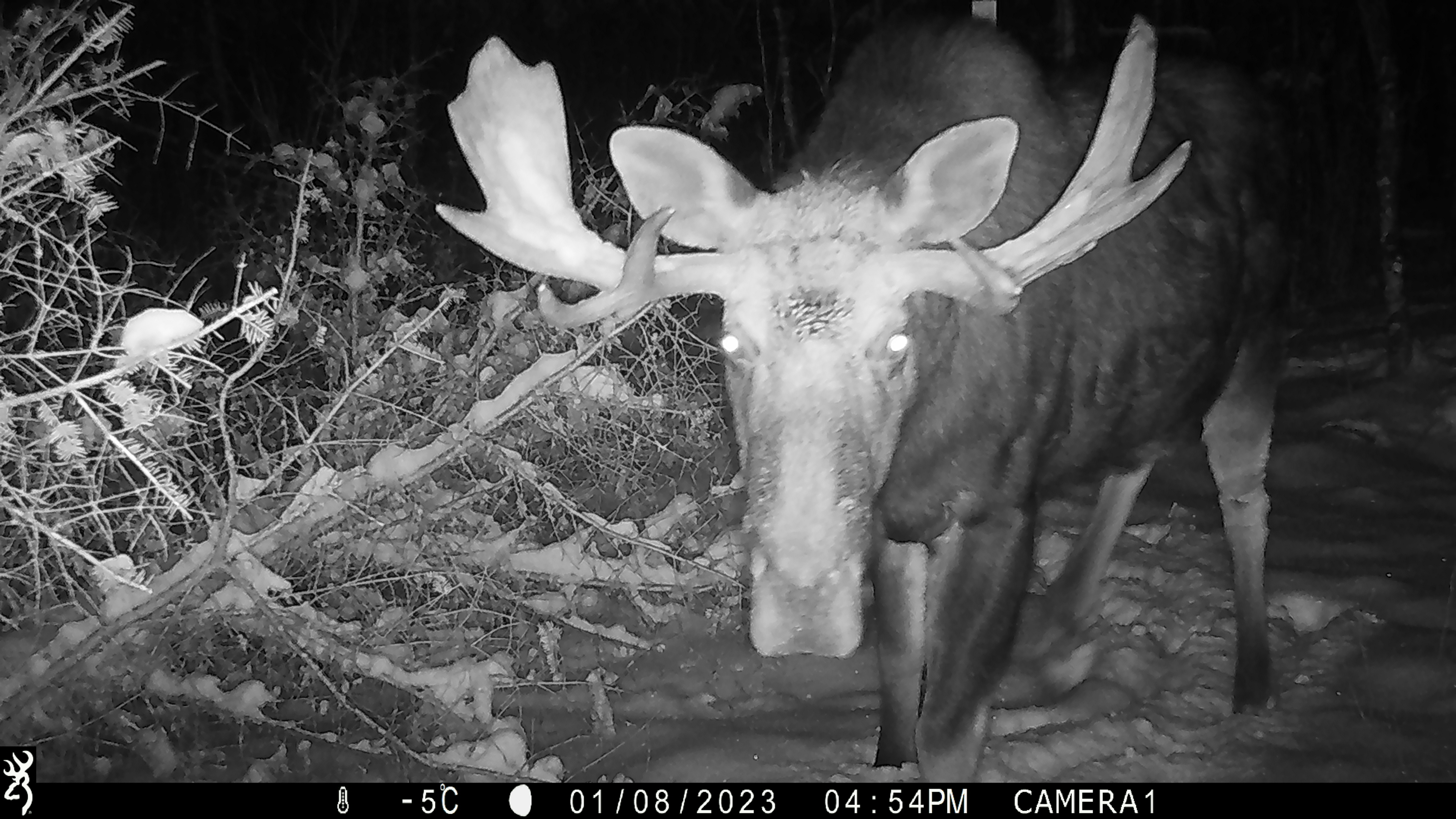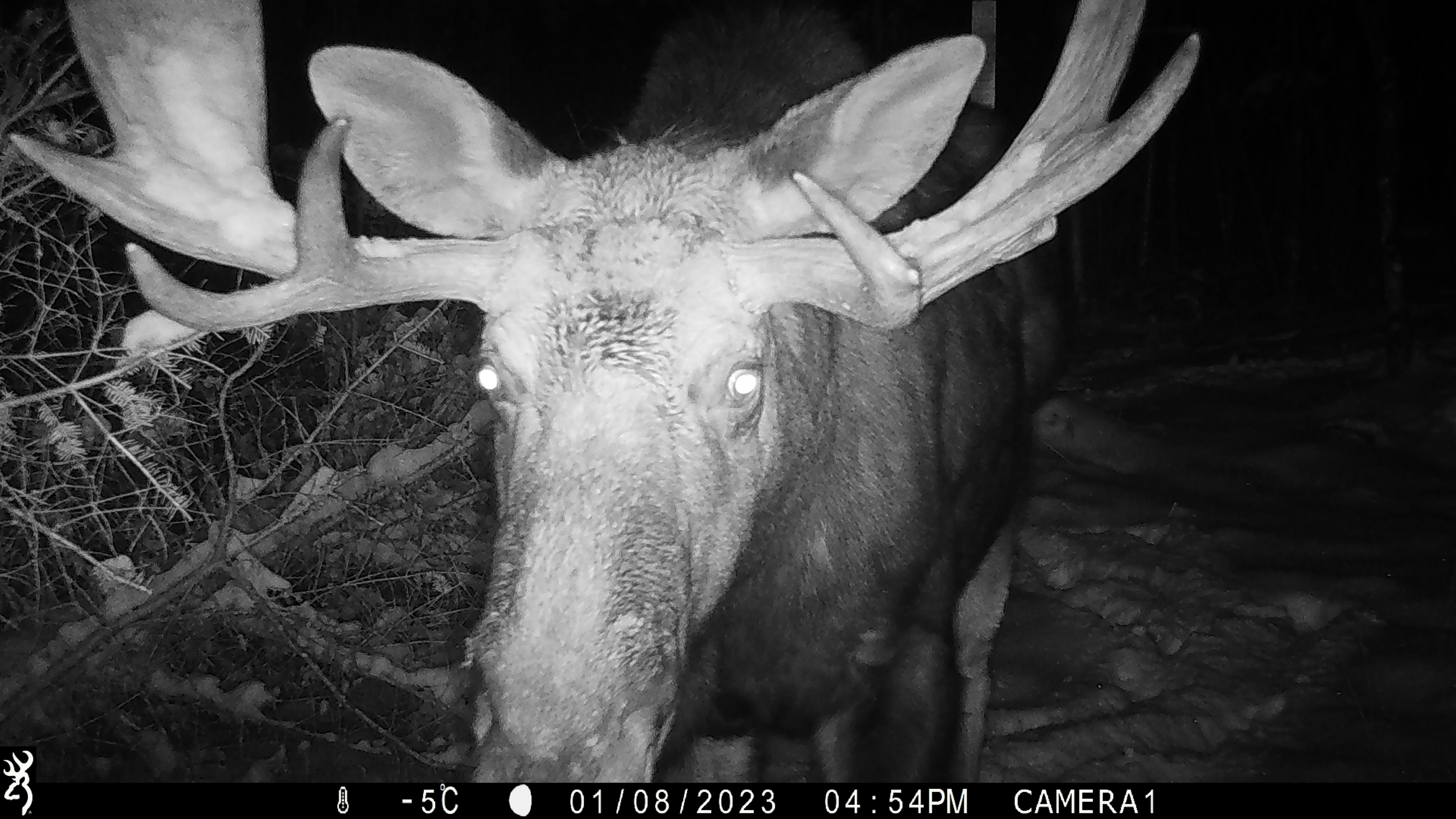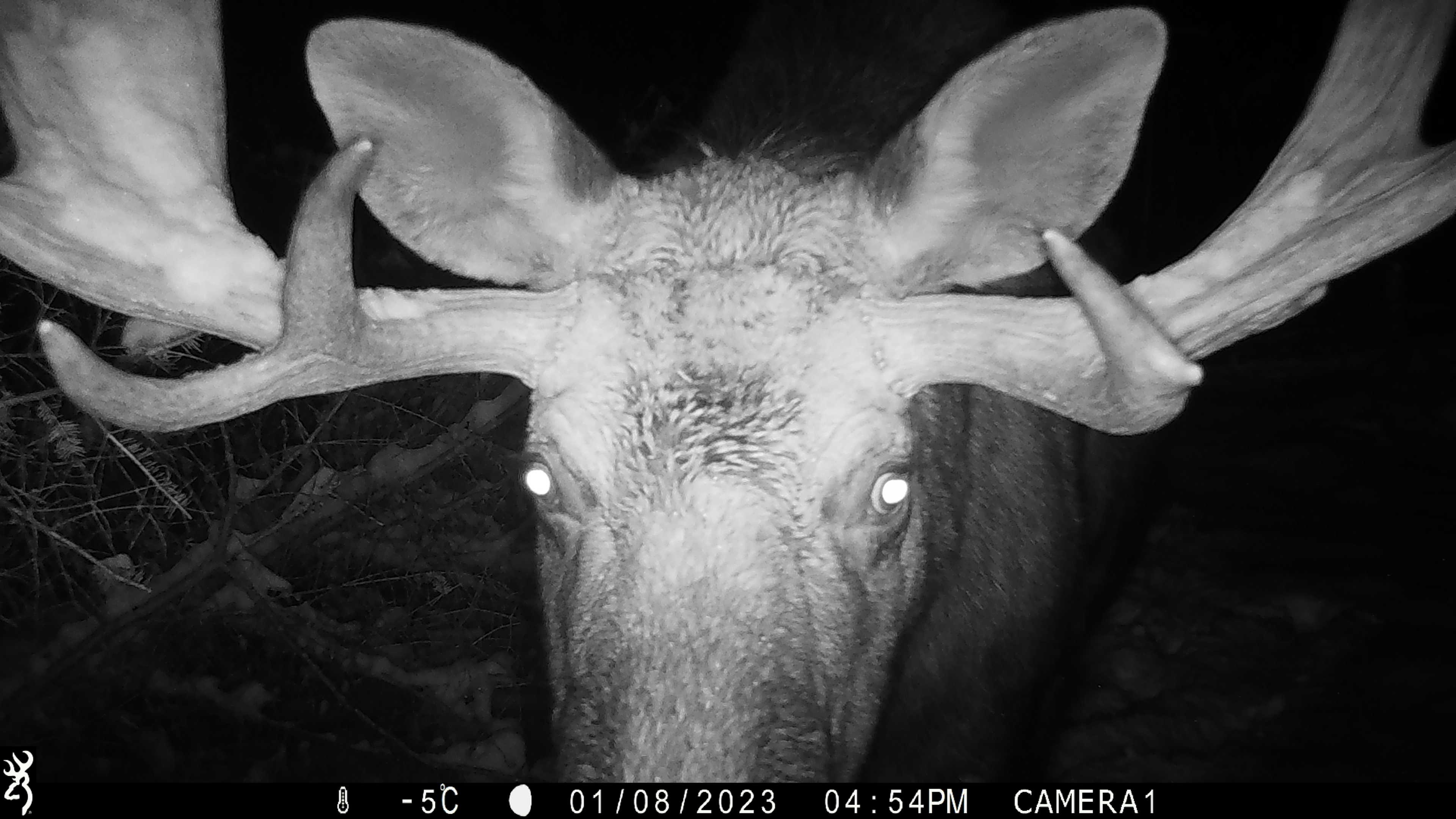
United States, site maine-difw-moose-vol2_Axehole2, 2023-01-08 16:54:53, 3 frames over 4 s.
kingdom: Animalia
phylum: Chordata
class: Mammalia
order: Artiodactyla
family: Cervidae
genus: Alces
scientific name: Alces alces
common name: moose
Moose (Alces alces).